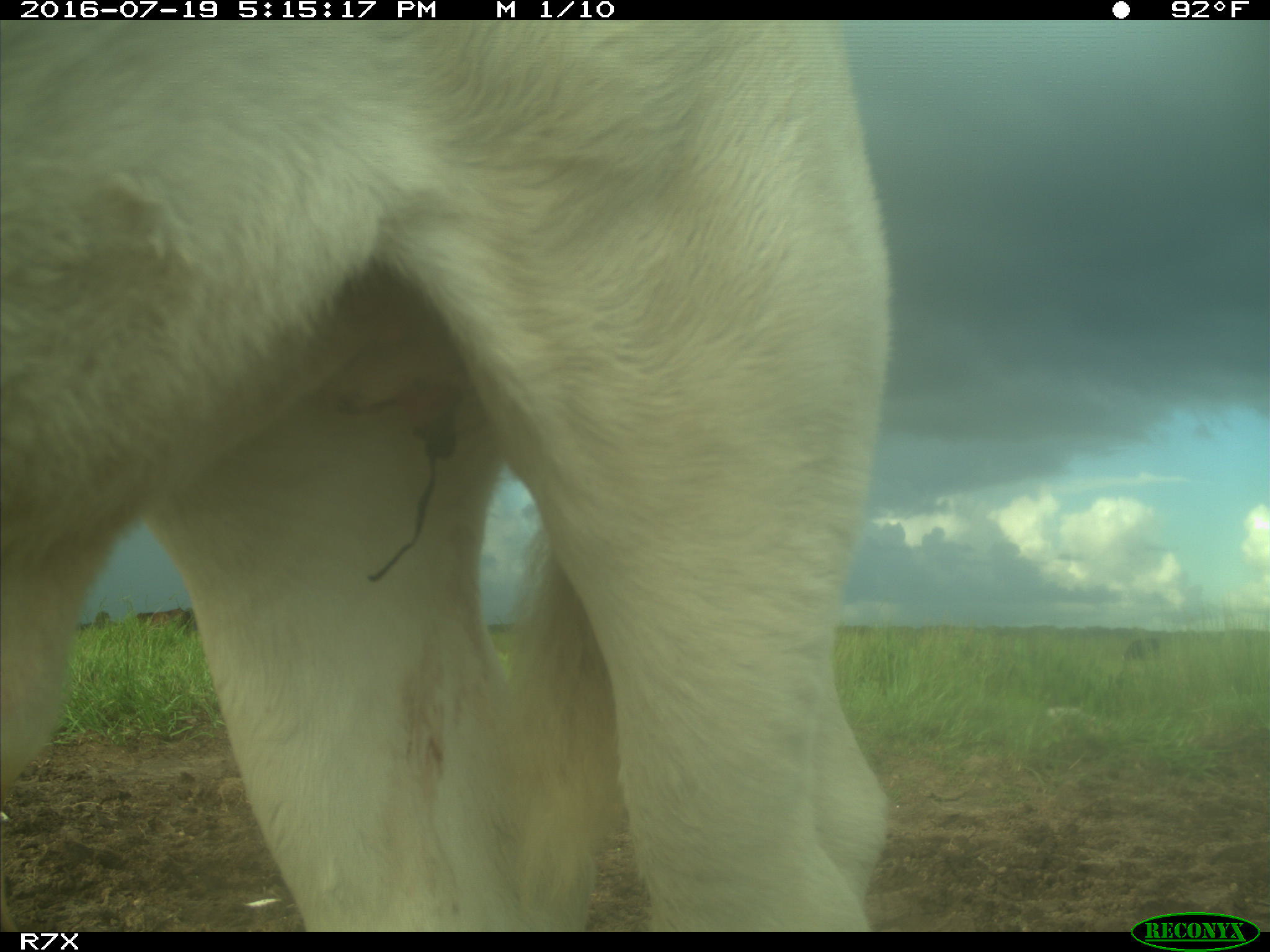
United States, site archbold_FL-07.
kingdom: Animalia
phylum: Chordata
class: Mammalia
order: Artiodactyla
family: Bovidae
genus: Bos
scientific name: Bos taurus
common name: domestic cow